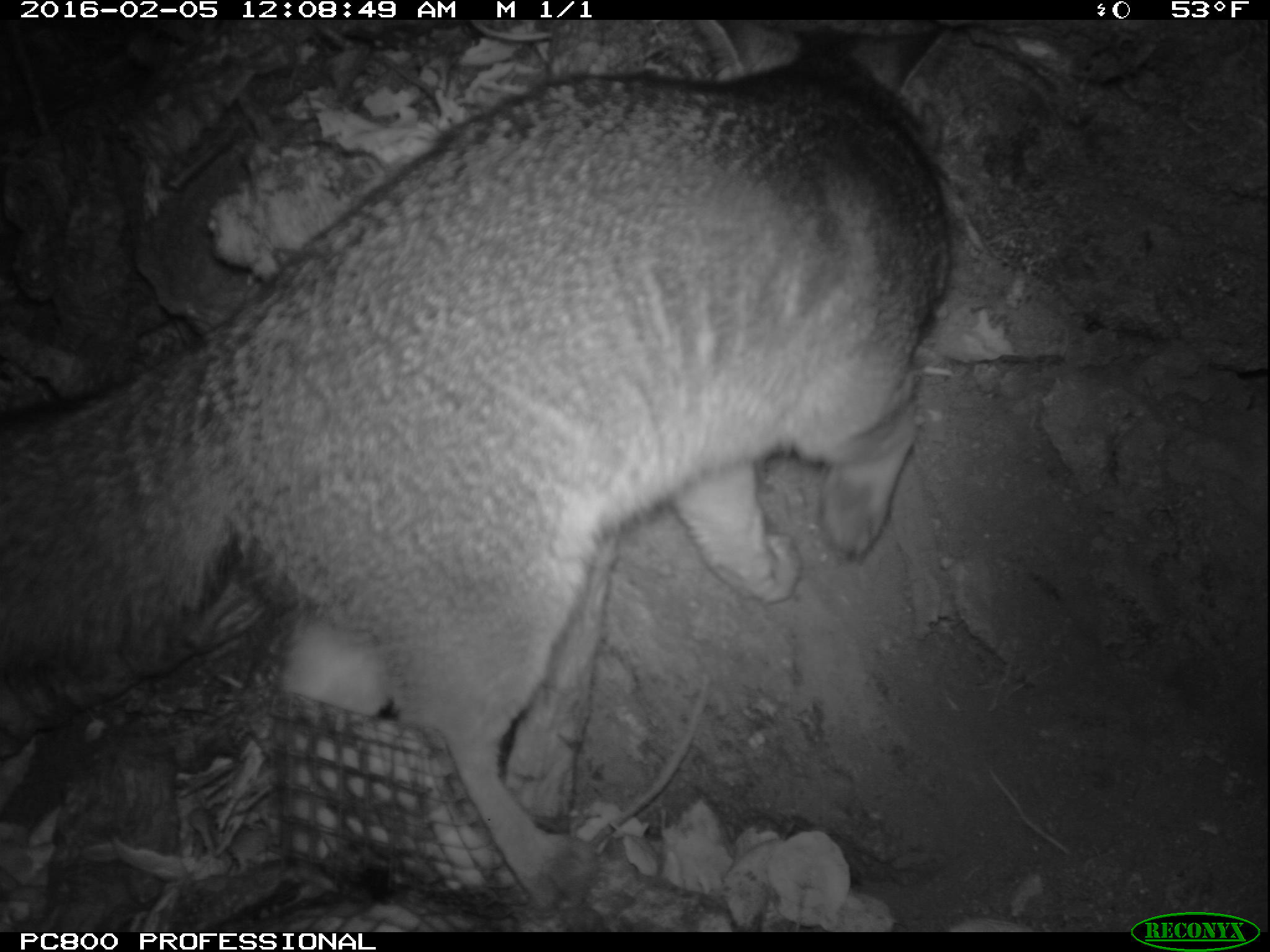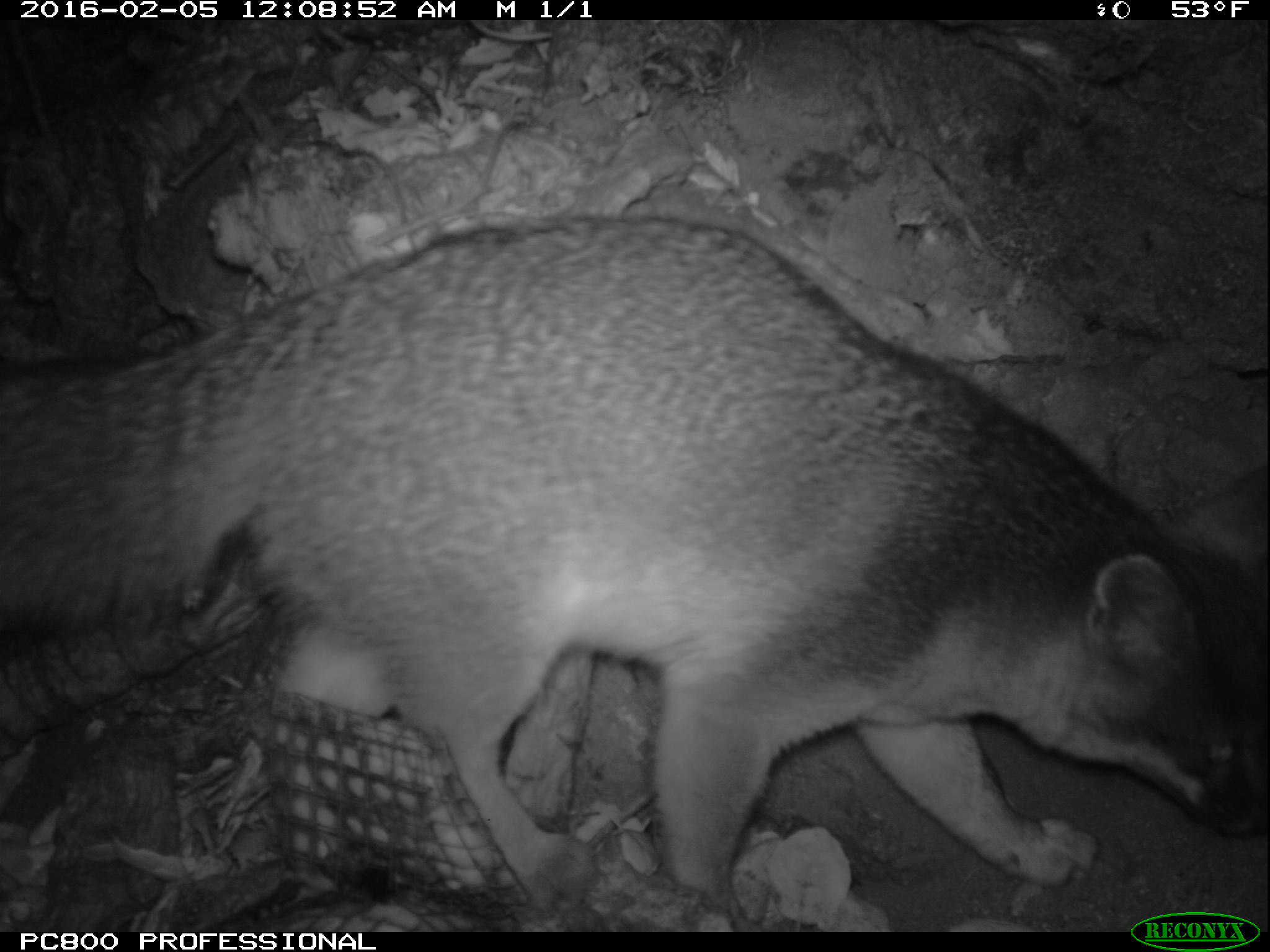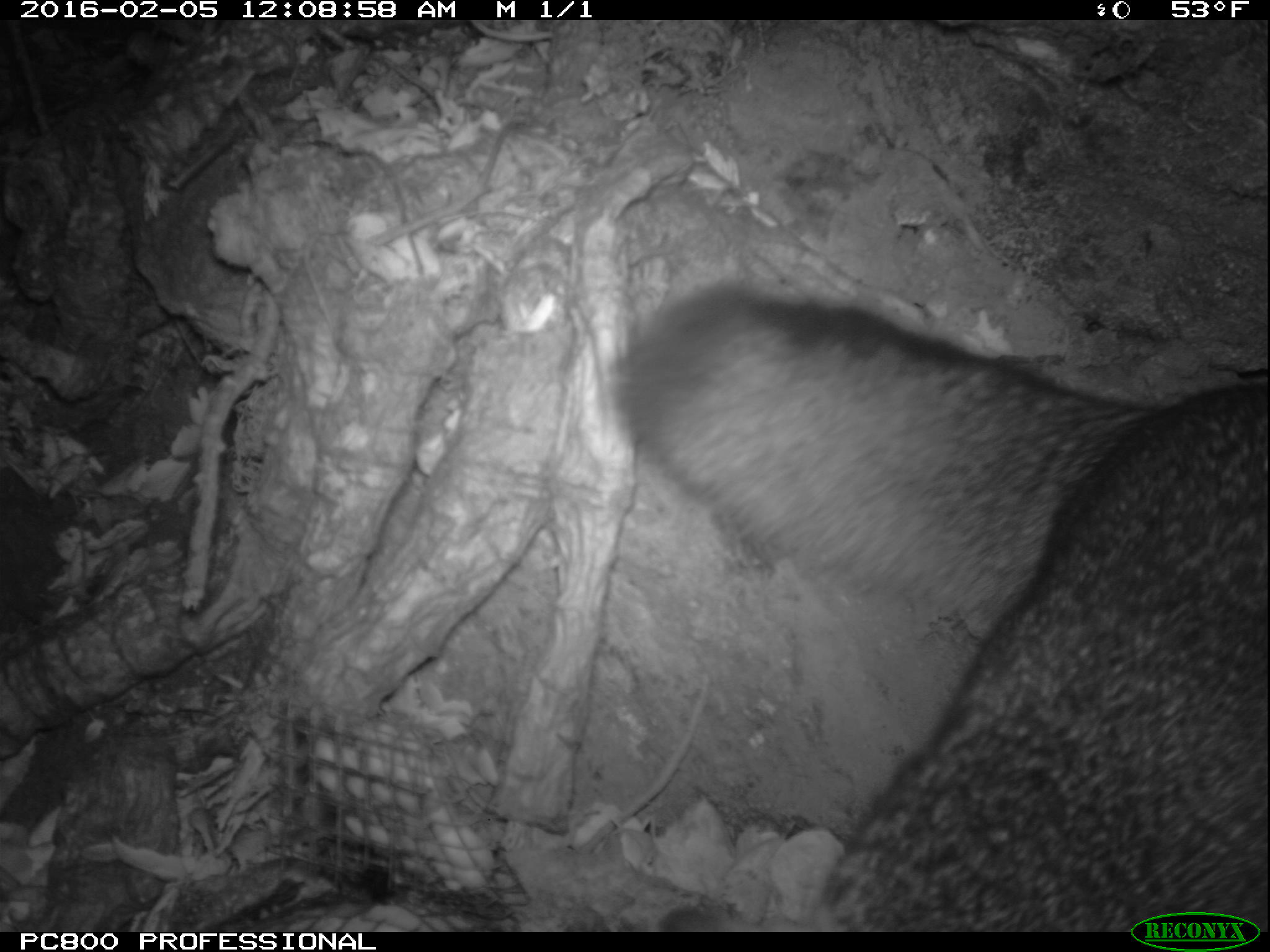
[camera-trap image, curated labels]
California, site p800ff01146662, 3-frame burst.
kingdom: Animalia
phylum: Chordata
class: Mammalia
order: Carnivora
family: Canidae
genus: Urocyon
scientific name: Urocyon littoralis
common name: island fox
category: fox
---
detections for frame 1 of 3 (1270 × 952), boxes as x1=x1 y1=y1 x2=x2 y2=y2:
fox: x1=0 y1=20 x2=953 y2=909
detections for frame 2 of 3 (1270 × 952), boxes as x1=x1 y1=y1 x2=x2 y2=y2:
fox: x1=0 y1=223 x2=1269 y2=915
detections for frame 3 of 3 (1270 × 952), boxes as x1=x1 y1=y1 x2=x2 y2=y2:
fox: x1=611 y1=287 x2=1268 y2=932